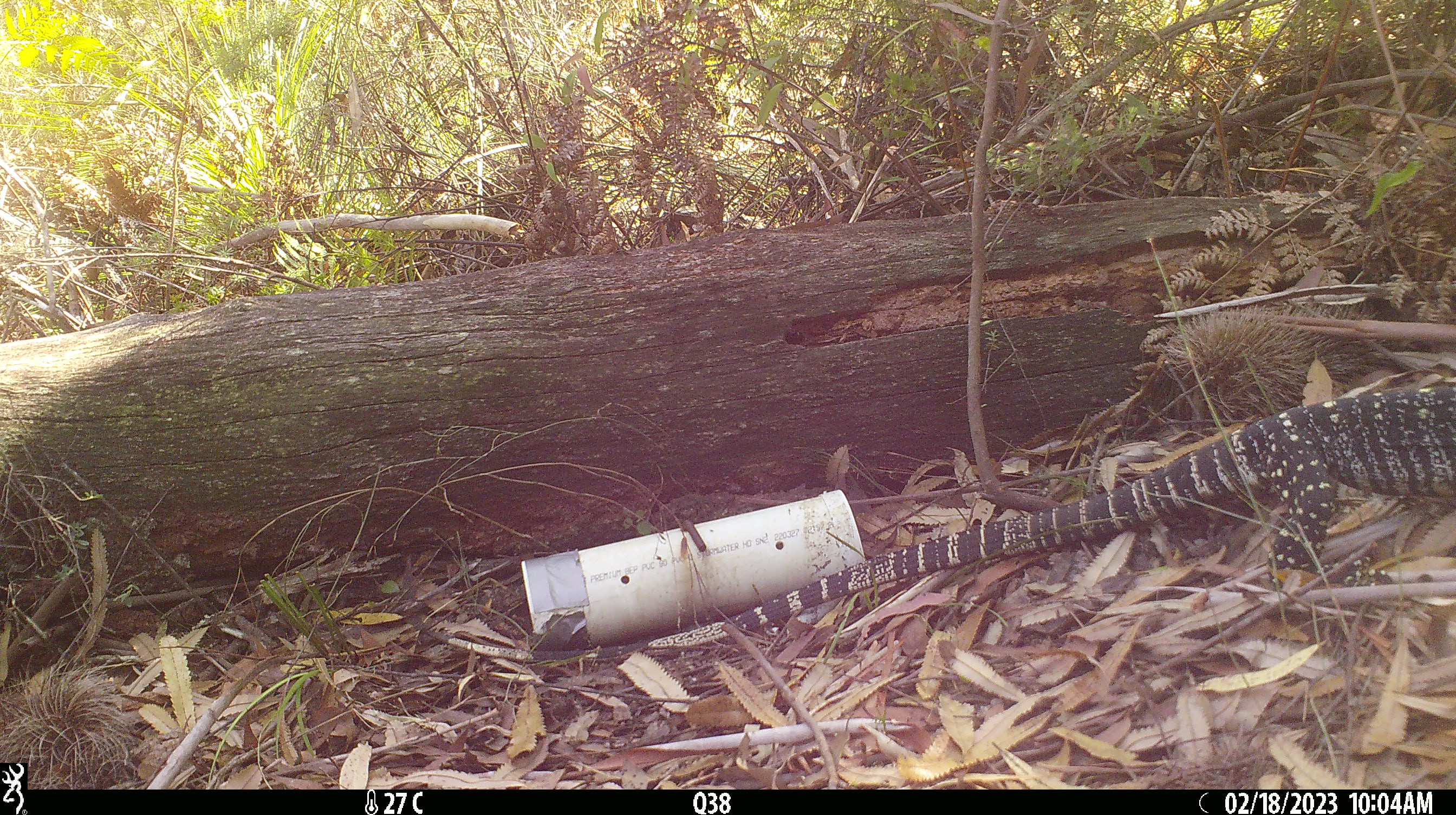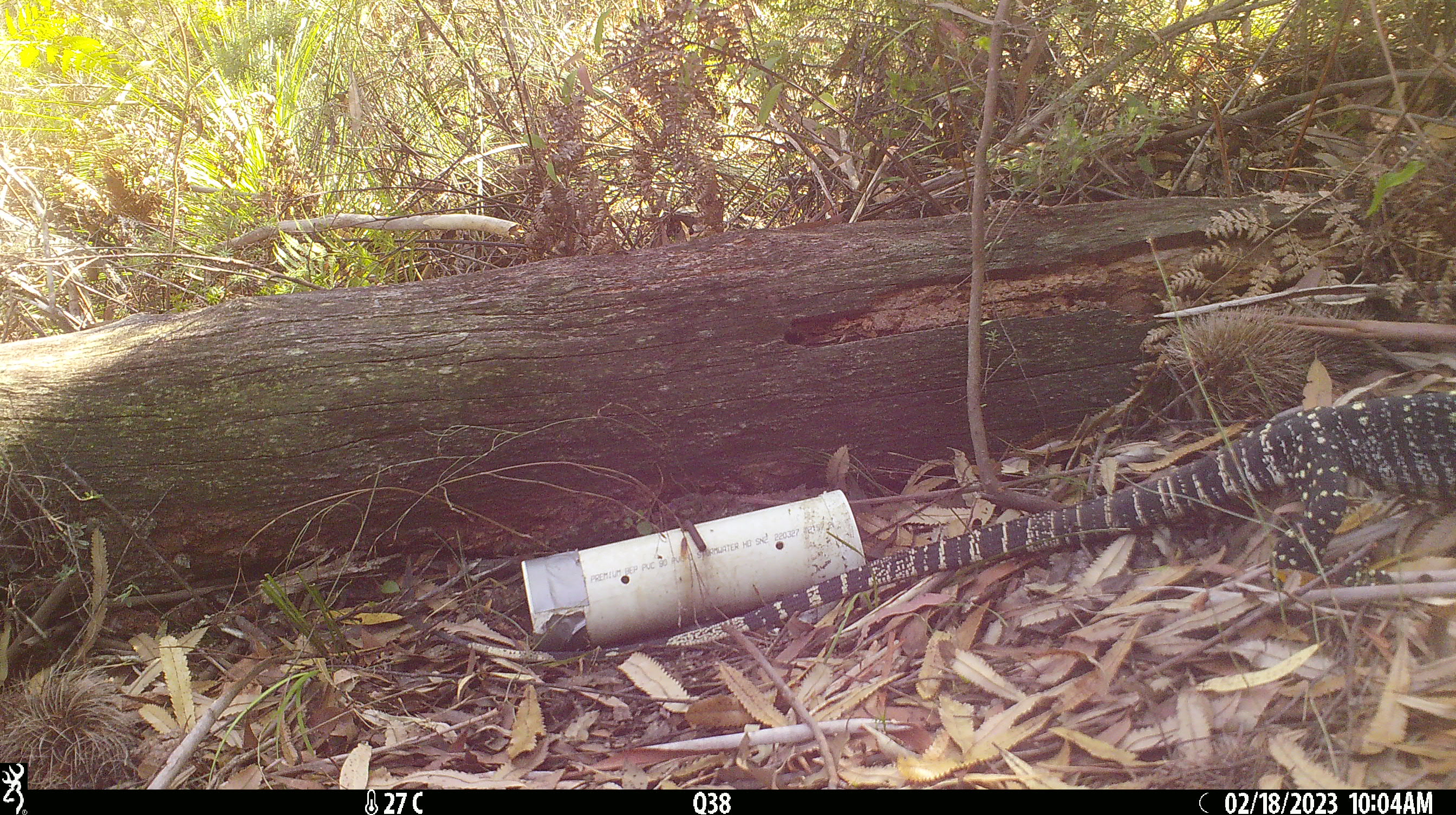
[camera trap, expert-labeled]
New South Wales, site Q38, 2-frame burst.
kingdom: Animalia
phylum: Chordata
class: Reptilia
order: Squamata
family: Varanidae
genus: Varanus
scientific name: Varanus varius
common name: lace monitor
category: goanna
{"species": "goanna (lace monitor) (Varanus varius)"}